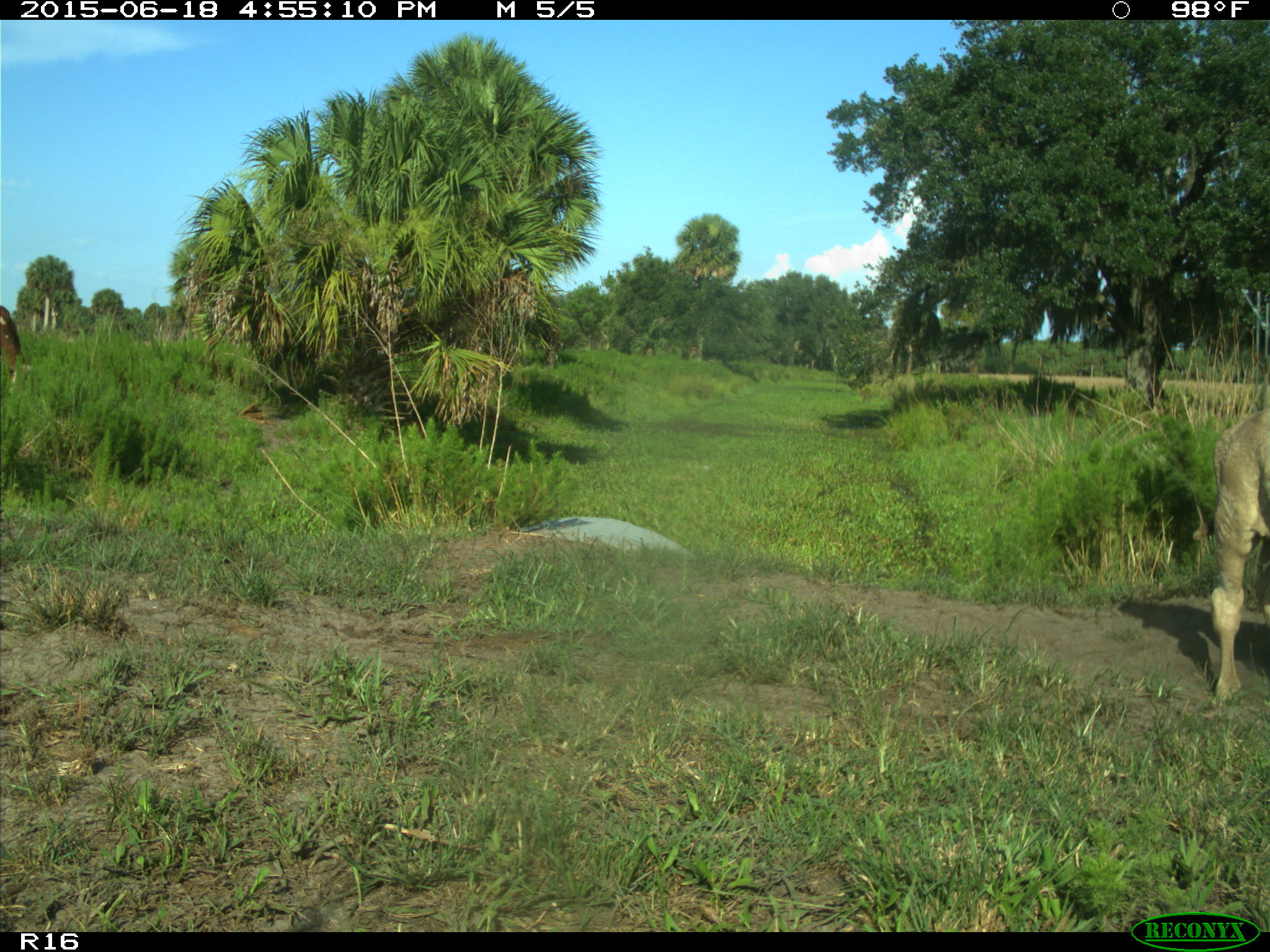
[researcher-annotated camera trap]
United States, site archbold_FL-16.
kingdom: Animalia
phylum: Chordata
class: Mammalia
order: Artiodactyla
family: Bovidae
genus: Bos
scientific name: Bos taurus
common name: domestic cow